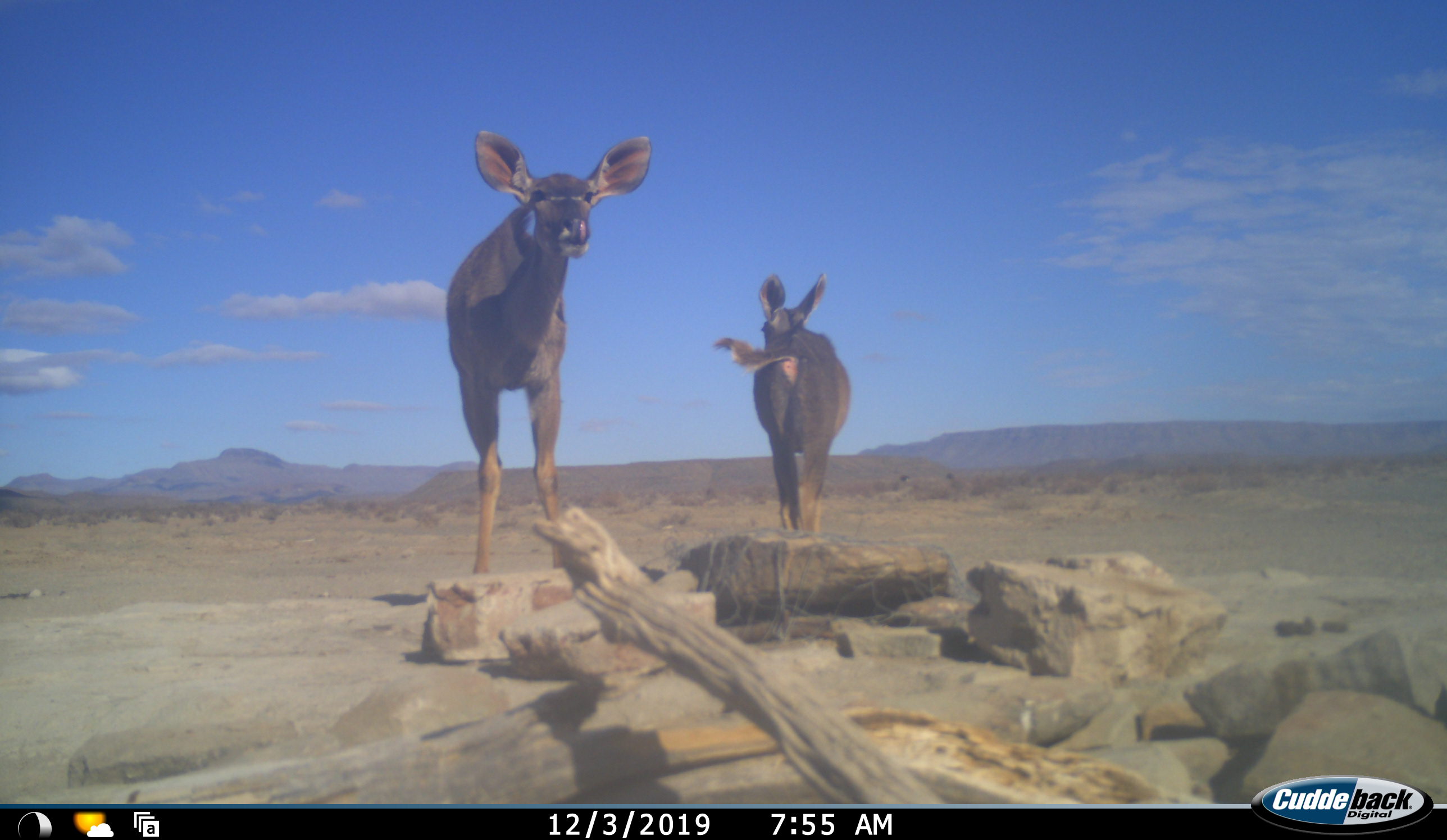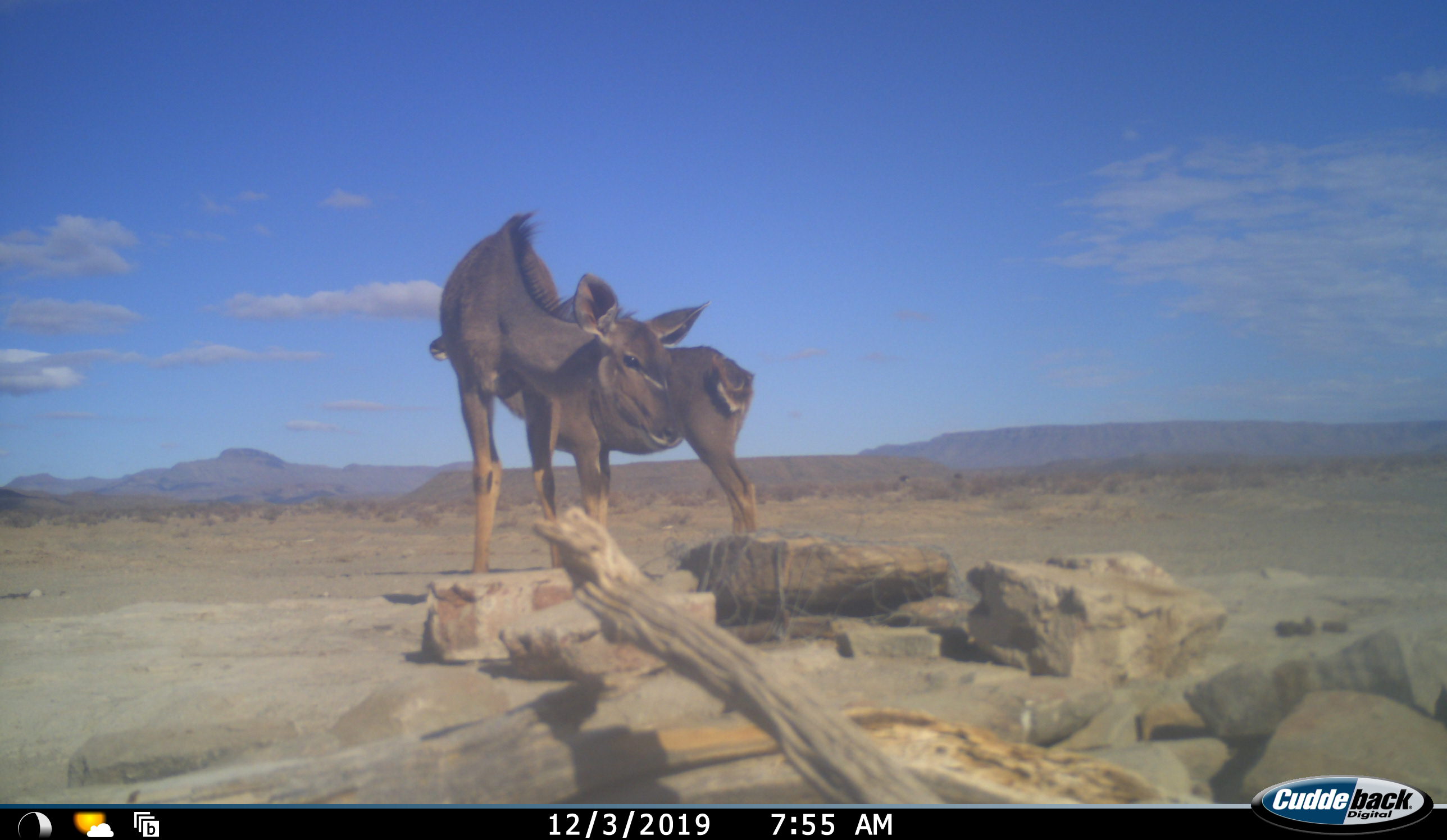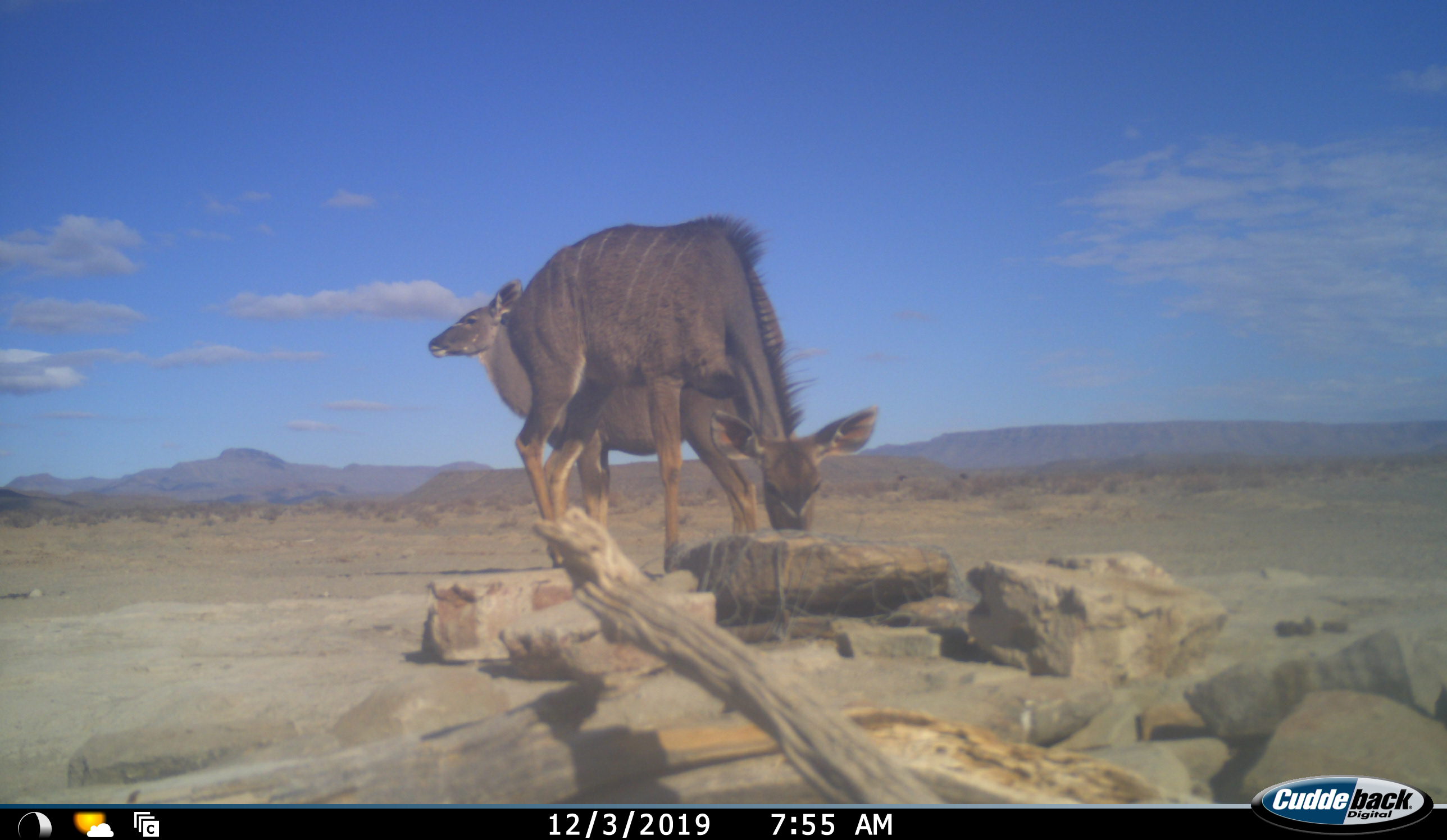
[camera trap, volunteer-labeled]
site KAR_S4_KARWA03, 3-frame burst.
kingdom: Animalia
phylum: Chordata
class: Mammalia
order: Artiodactyla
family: Bovidae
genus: Tragelaphus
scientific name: Tragelaphus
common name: kudu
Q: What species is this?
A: Kudu (Tragelaphus).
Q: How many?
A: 2.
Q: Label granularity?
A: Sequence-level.